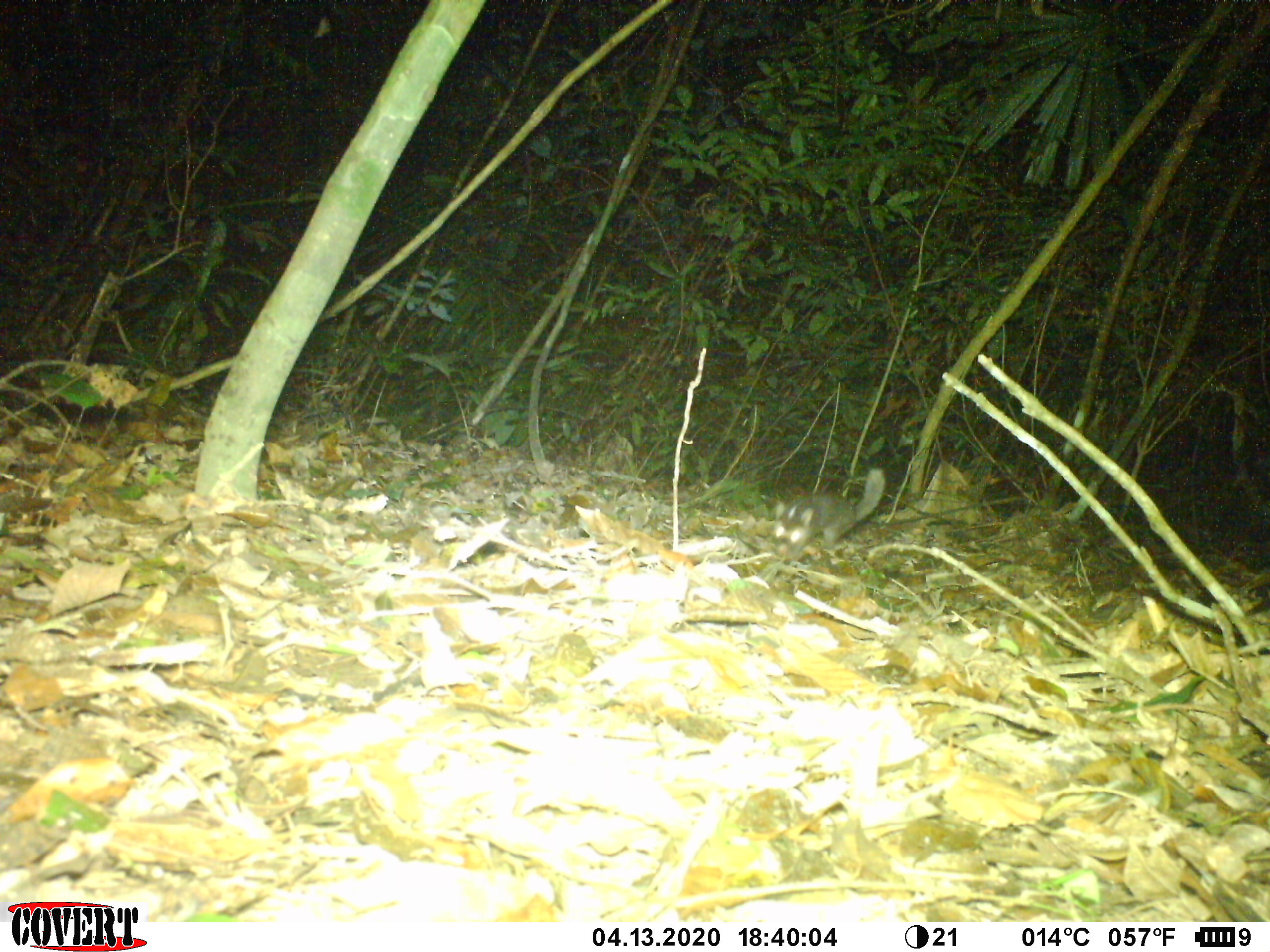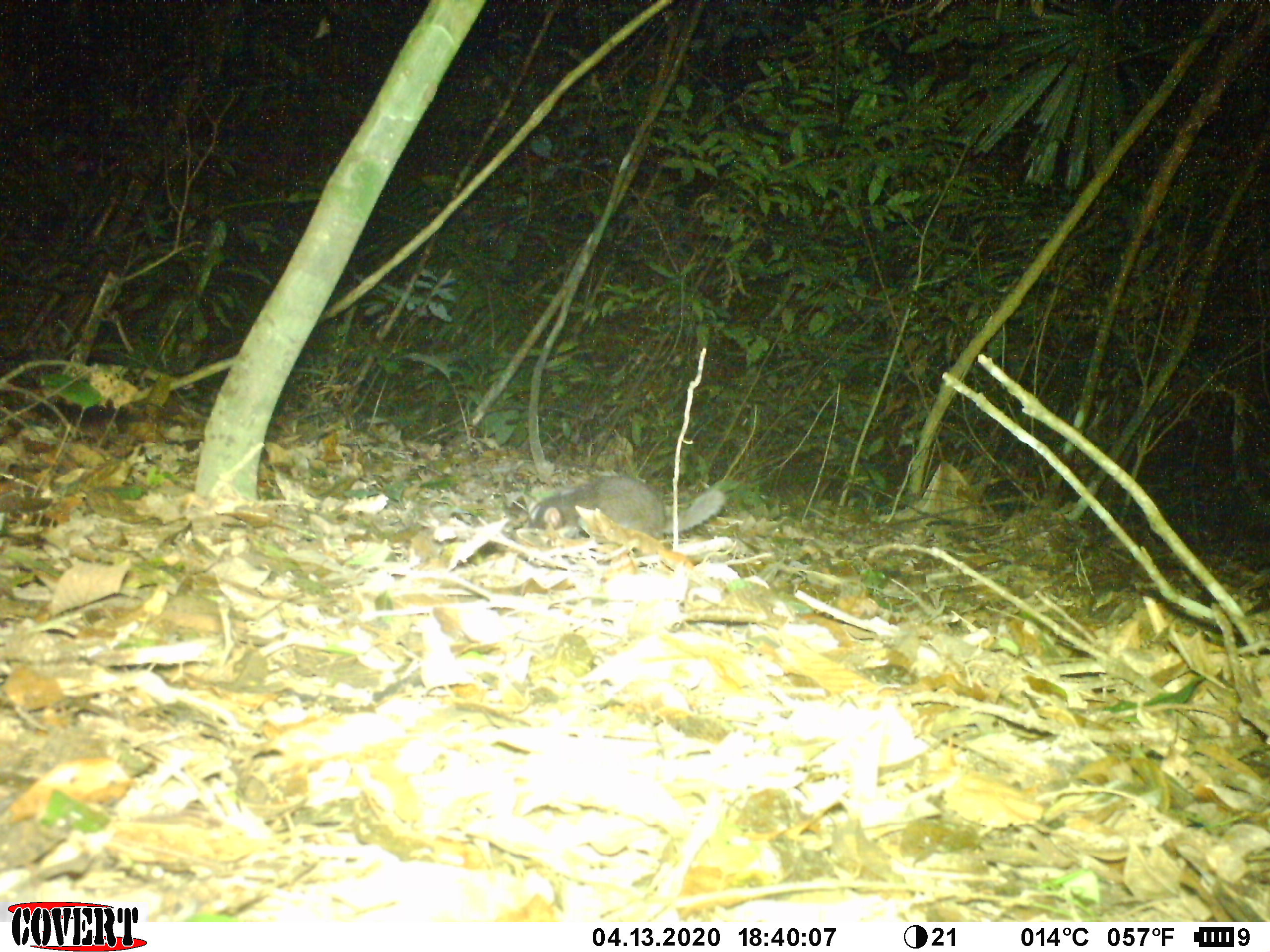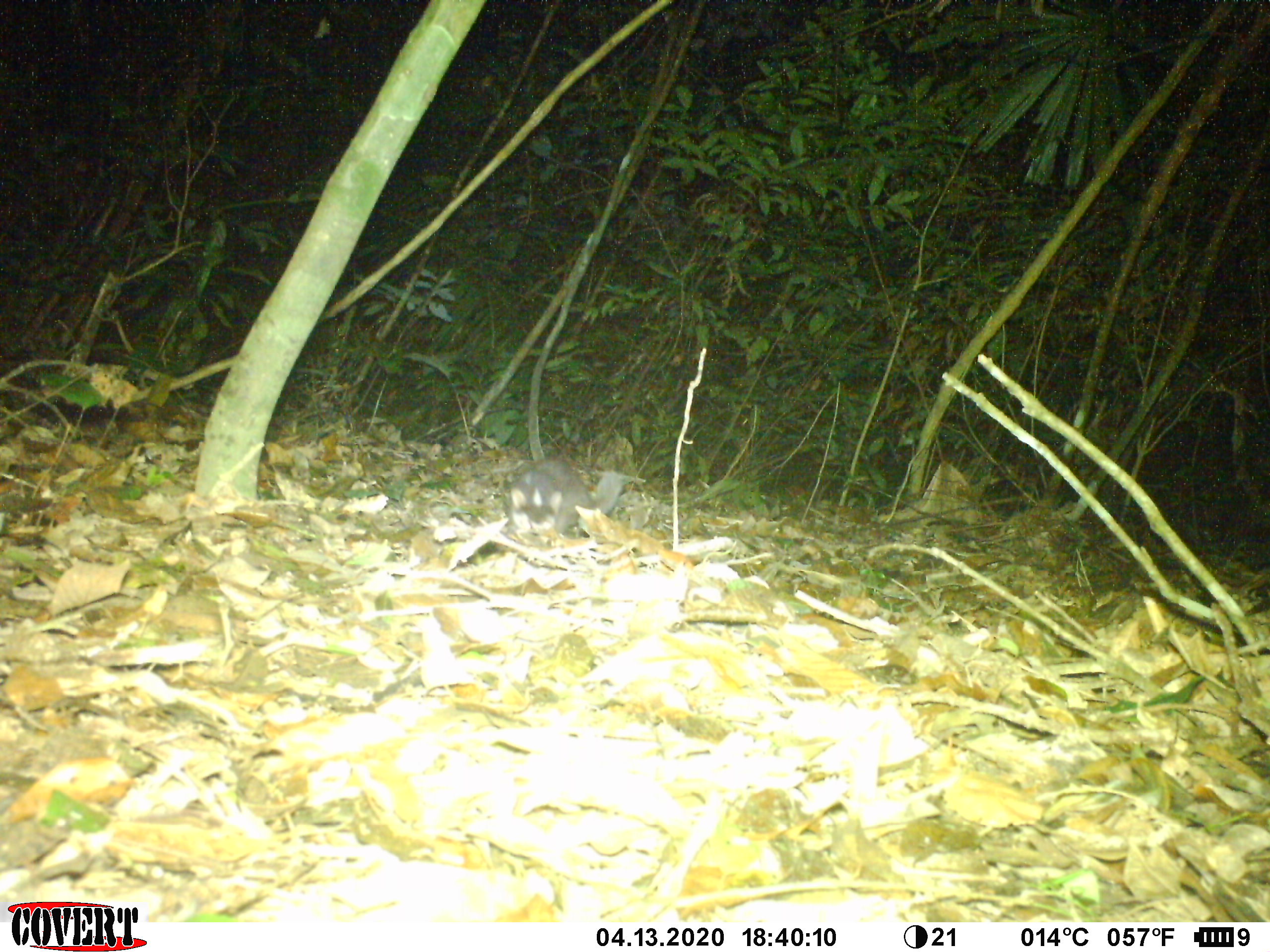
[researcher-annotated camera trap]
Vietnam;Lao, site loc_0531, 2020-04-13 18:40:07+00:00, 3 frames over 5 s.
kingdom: Animalia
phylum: Chordata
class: Mammalia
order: Carnivora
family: Mustelidae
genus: Melogale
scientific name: Melogale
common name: ferret badger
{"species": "ferret badger (Melogale)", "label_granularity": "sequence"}